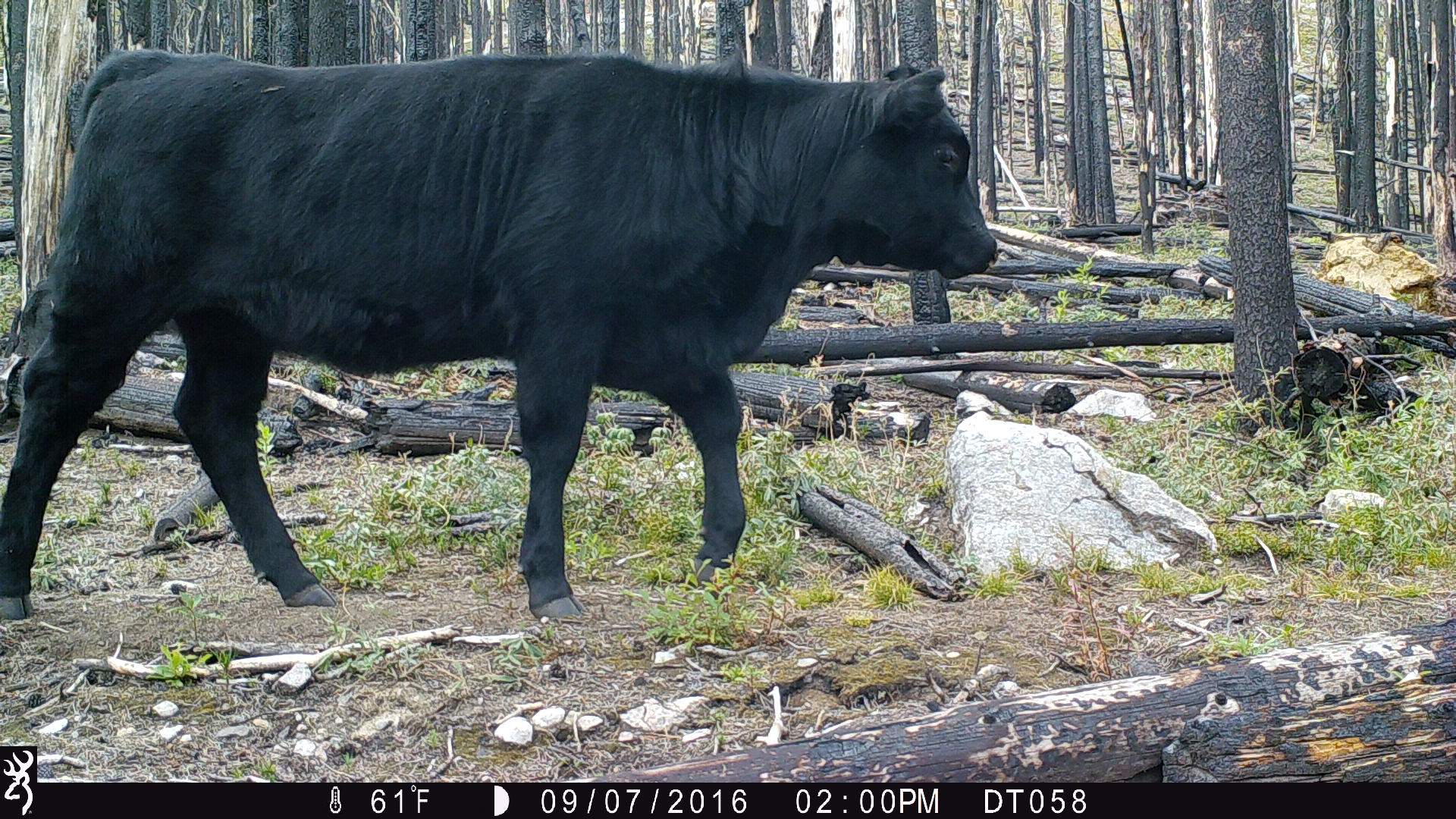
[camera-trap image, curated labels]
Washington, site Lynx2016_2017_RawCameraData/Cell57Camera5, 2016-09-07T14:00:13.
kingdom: Animalia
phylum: Chordata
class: Mammalia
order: Artiodactyla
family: Bovidae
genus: Bos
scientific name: Bos taurus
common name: domestic cattle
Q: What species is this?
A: Domestic cattle (Bos taurus).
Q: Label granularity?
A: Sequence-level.